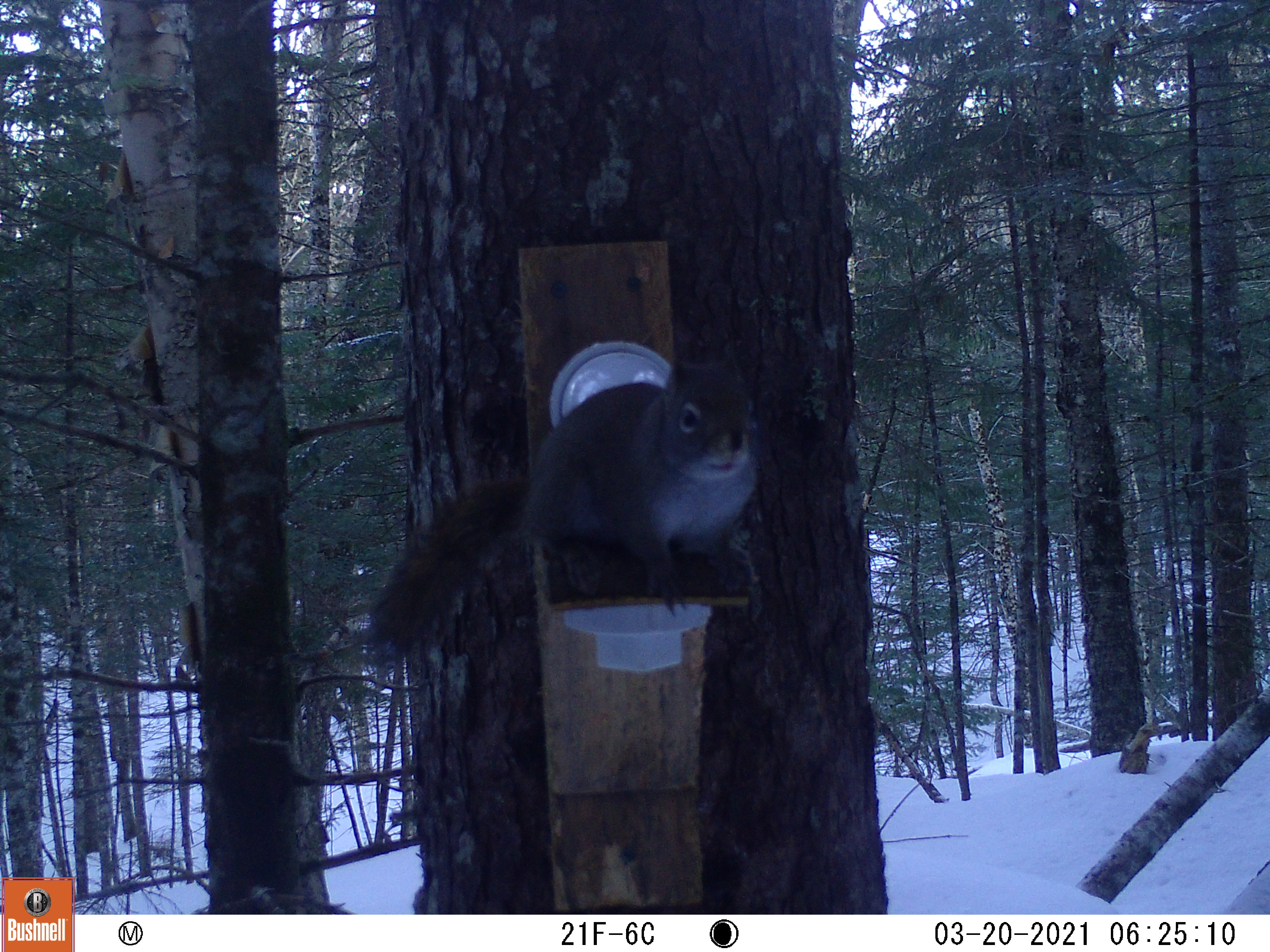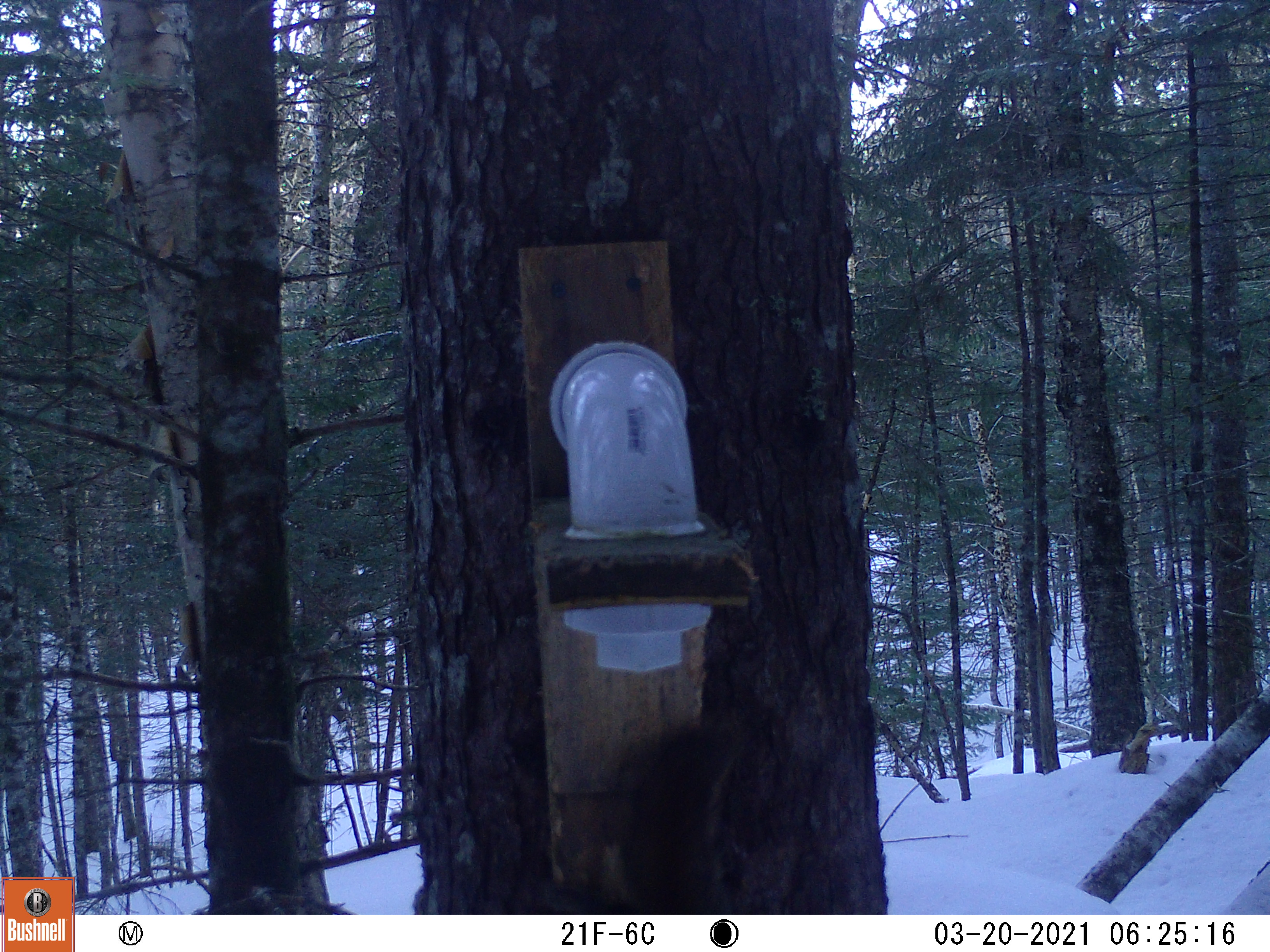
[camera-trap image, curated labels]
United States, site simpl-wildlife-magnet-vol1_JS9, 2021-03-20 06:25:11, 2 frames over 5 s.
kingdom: Animalia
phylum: Chordata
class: Mammalia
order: Rodentia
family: Sciuridae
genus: Tamiasciurus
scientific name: Tamiasciurus hudsonicus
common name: red squirrel